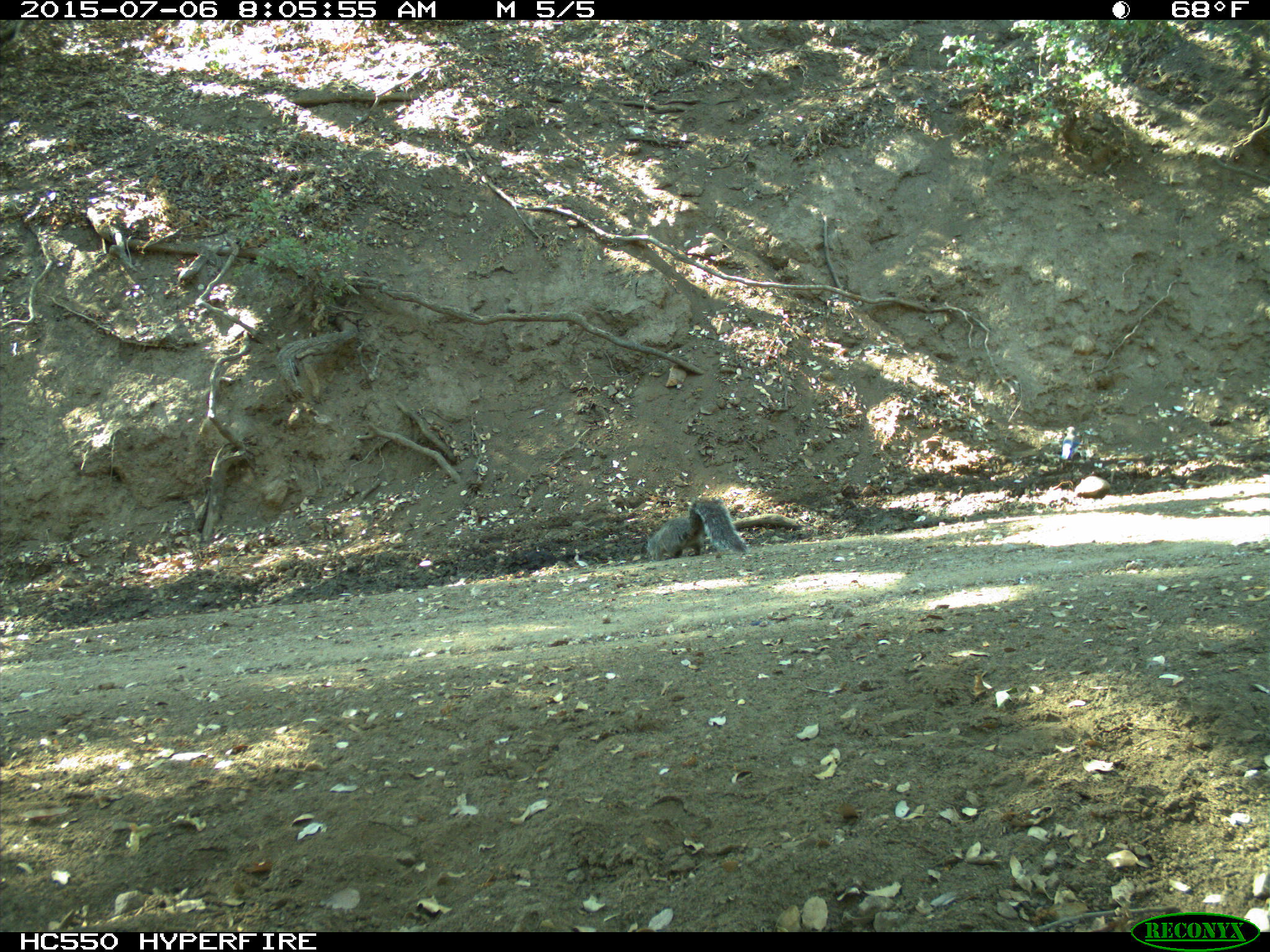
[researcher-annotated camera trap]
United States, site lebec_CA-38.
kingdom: Animalia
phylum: Chordata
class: Mammalia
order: Rodentia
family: Sciuridae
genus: Sciurus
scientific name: Sciurus carolinensis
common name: eastern gray squirrel